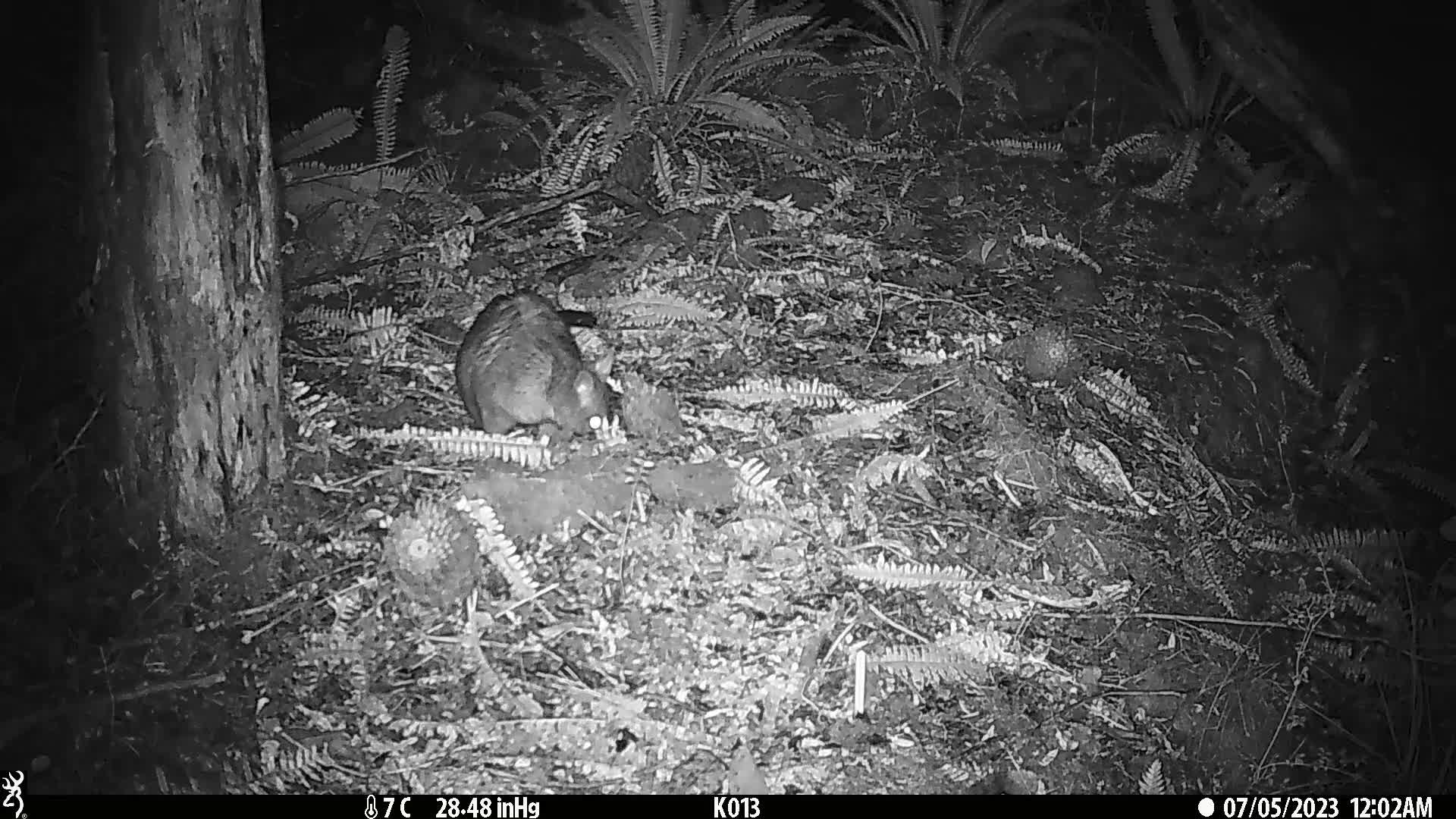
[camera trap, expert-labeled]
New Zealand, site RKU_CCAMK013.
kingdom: Animalia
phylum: Chordata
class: Mammalia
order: Diprotodontia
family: Phalangeridae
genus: Trichosurus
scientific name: Trichosurus vulpecula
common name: common brushtail possum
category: possum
Possum (common brushtail possum) (Trichosurus vulpecula).